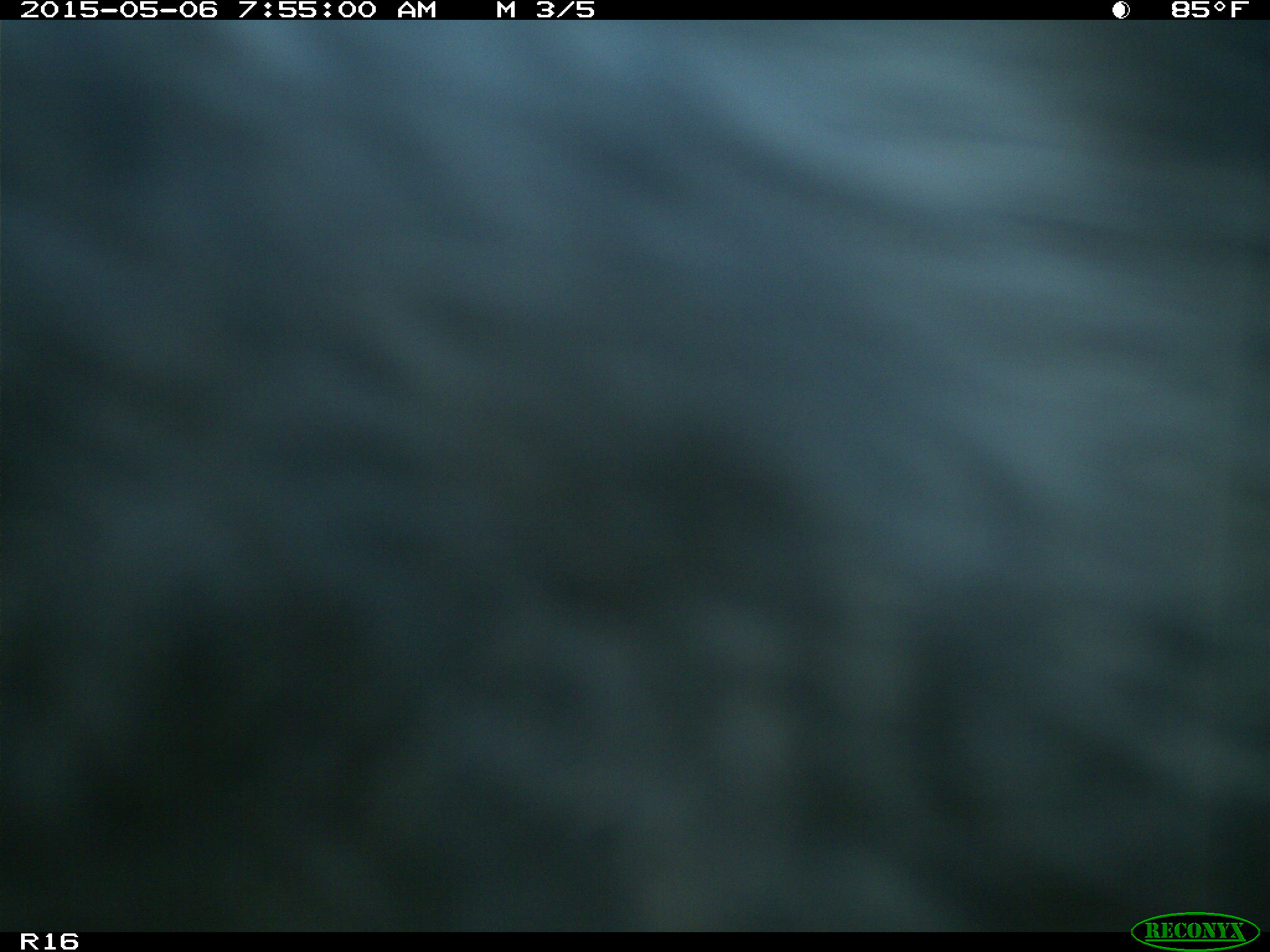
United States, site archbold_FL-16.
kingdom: Animalia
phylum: Chordata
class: Mammalia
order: Artiodactyla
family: Bovidae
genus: Bos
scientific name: Bos taurus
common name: domestic cow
Bos taurus (domestic cow).